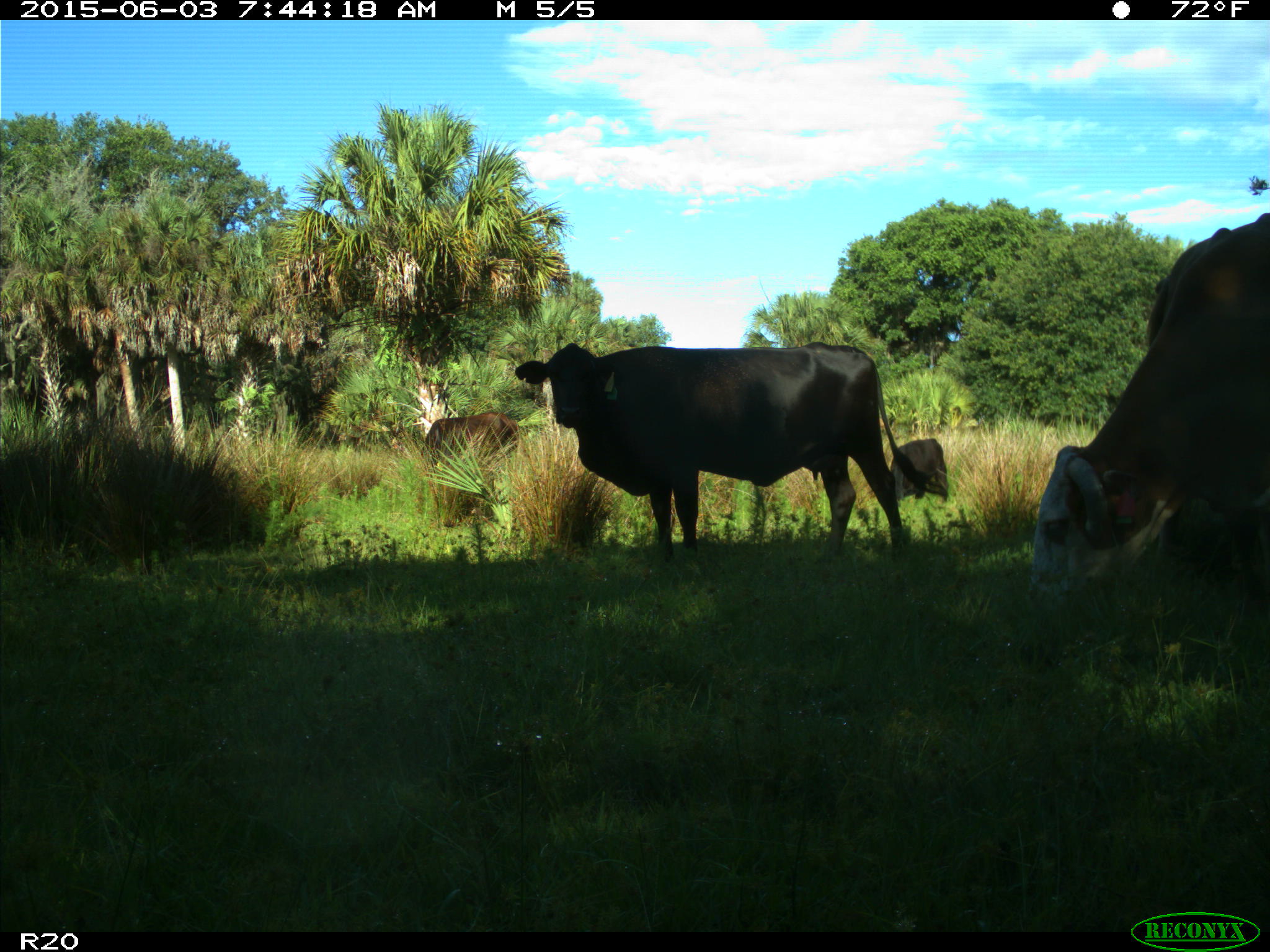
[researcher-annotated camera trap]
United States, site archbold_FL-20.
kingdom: Animalia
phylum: Chordata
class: Mammalia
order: Artiodactyla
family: Bovidae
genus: Bos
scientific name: Bos taurus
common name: domestic cow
Bos taurus (domestic cow).